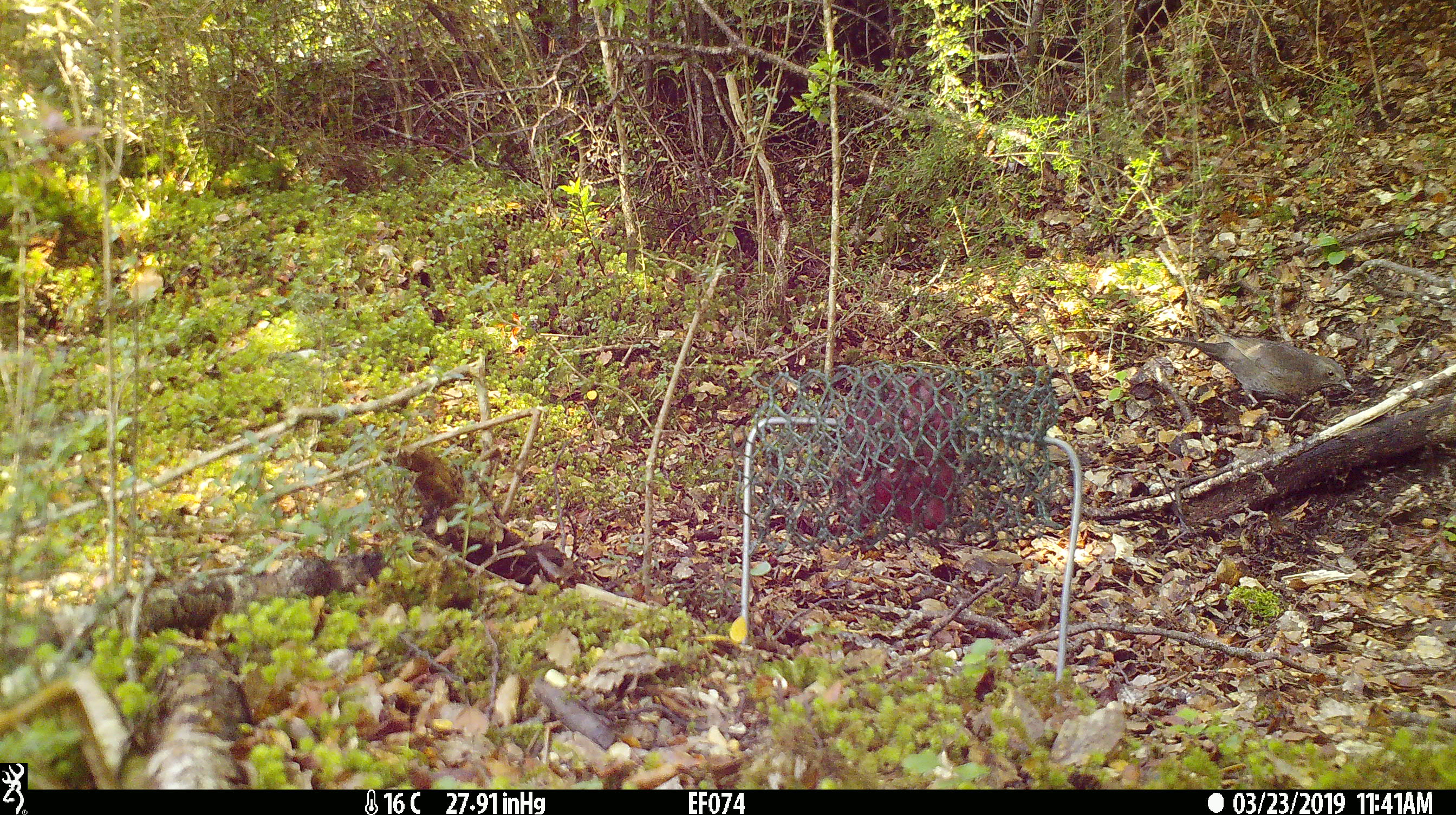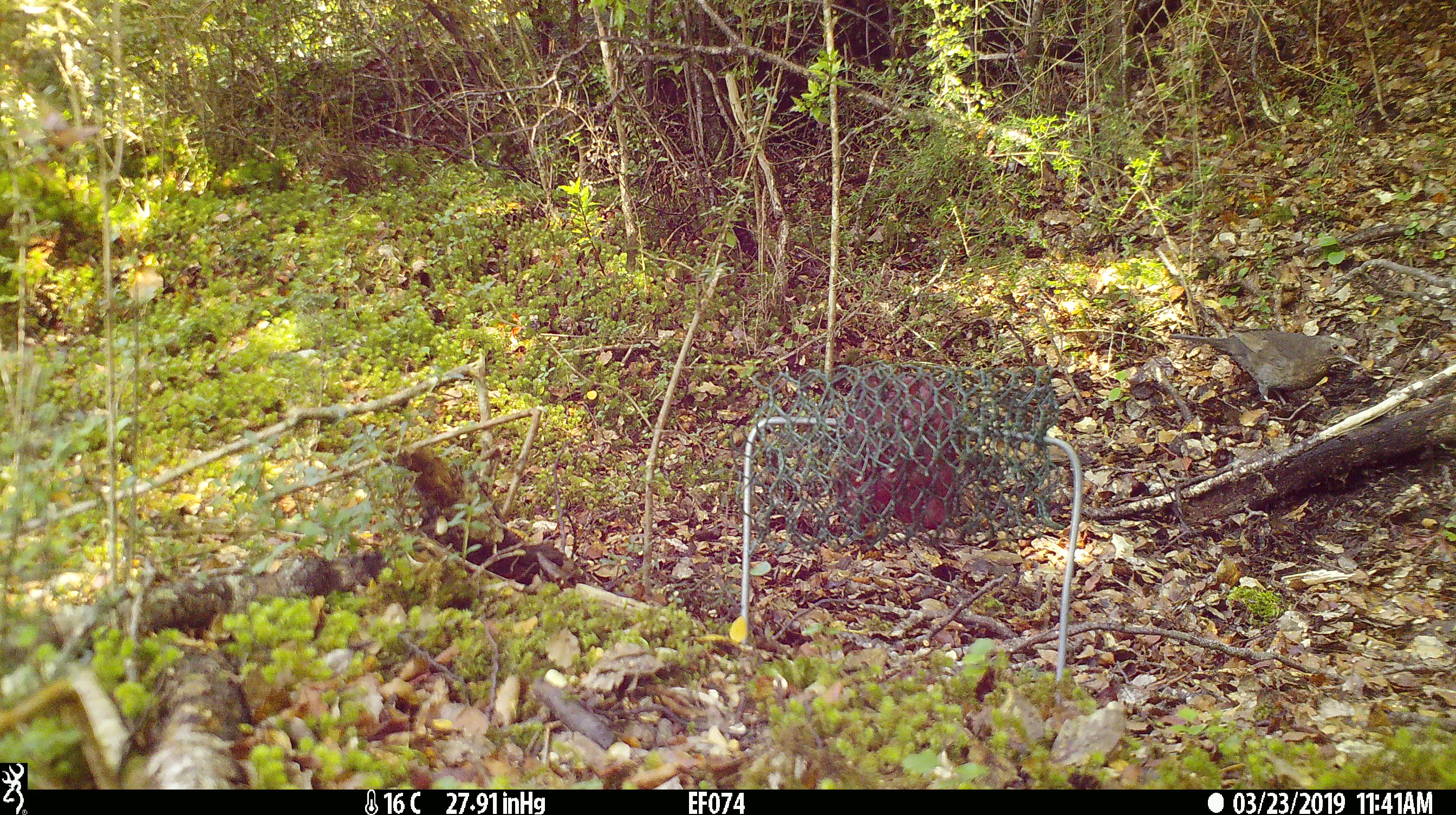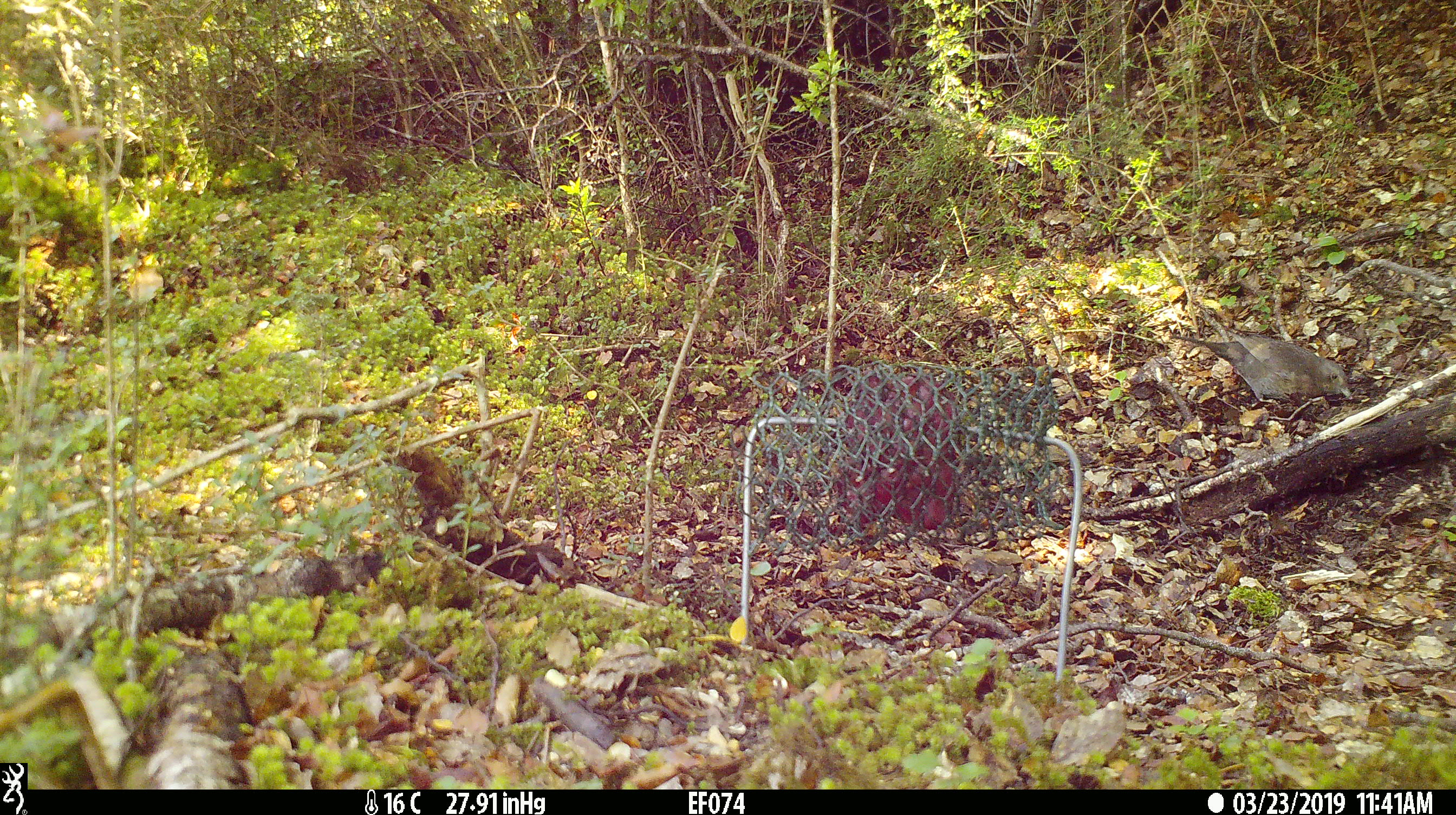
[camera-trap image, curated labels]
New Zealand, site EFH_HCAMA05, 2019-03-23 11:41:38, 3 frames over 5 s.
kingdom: Animalia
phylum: Chordata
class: Aves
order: Passeriformes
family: Turdidae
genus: Turdus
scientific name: Turdus merula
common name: eurasian blackbird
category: blackbird